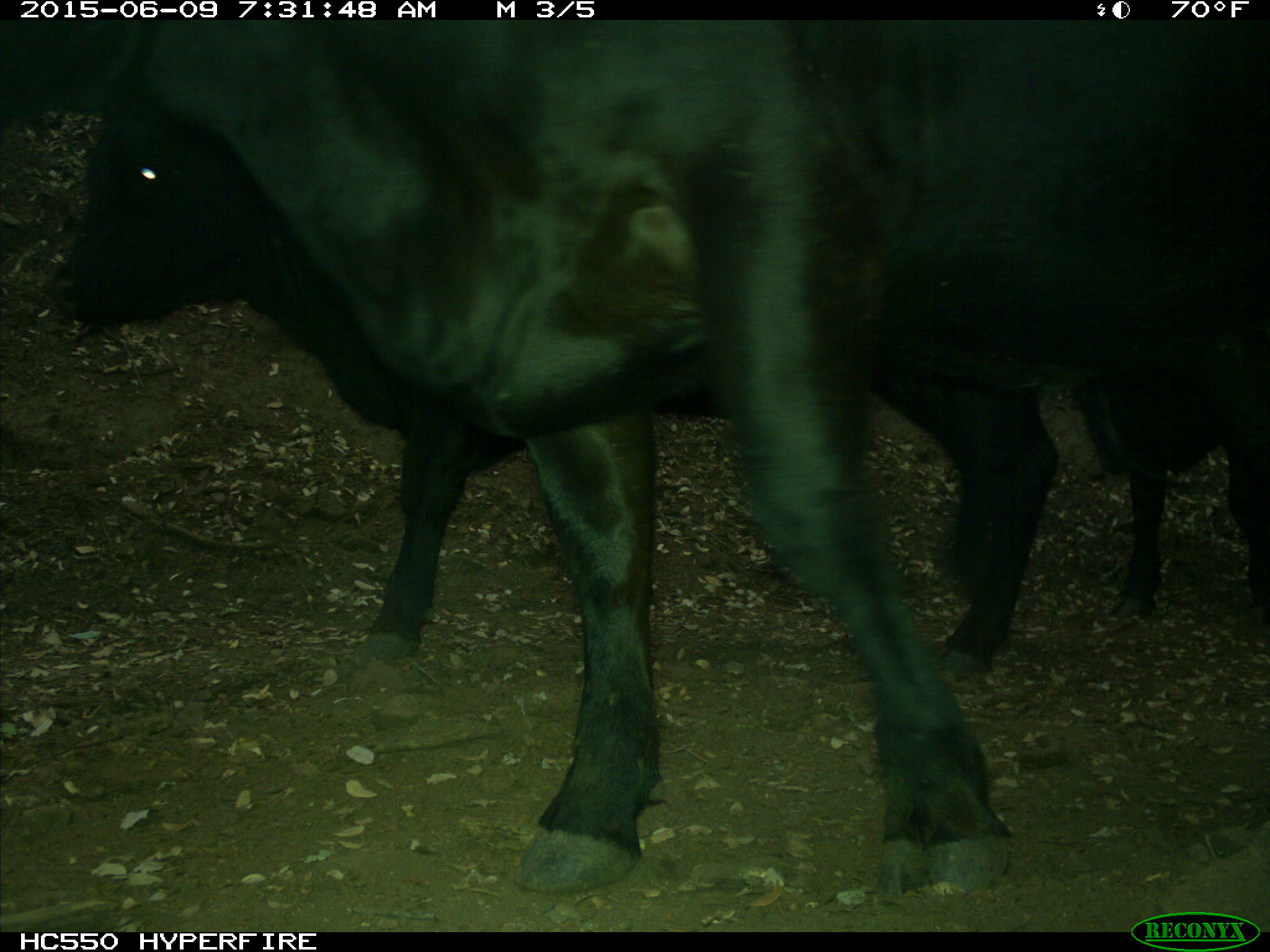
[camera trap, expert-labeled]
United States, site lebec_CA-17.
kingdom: Animalia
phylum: Chordata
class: Mammalia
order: Artiodactyla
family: Bovidae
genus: Bos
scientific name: Bos taurus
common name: domestic cow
Bos taurus (domestic cow).